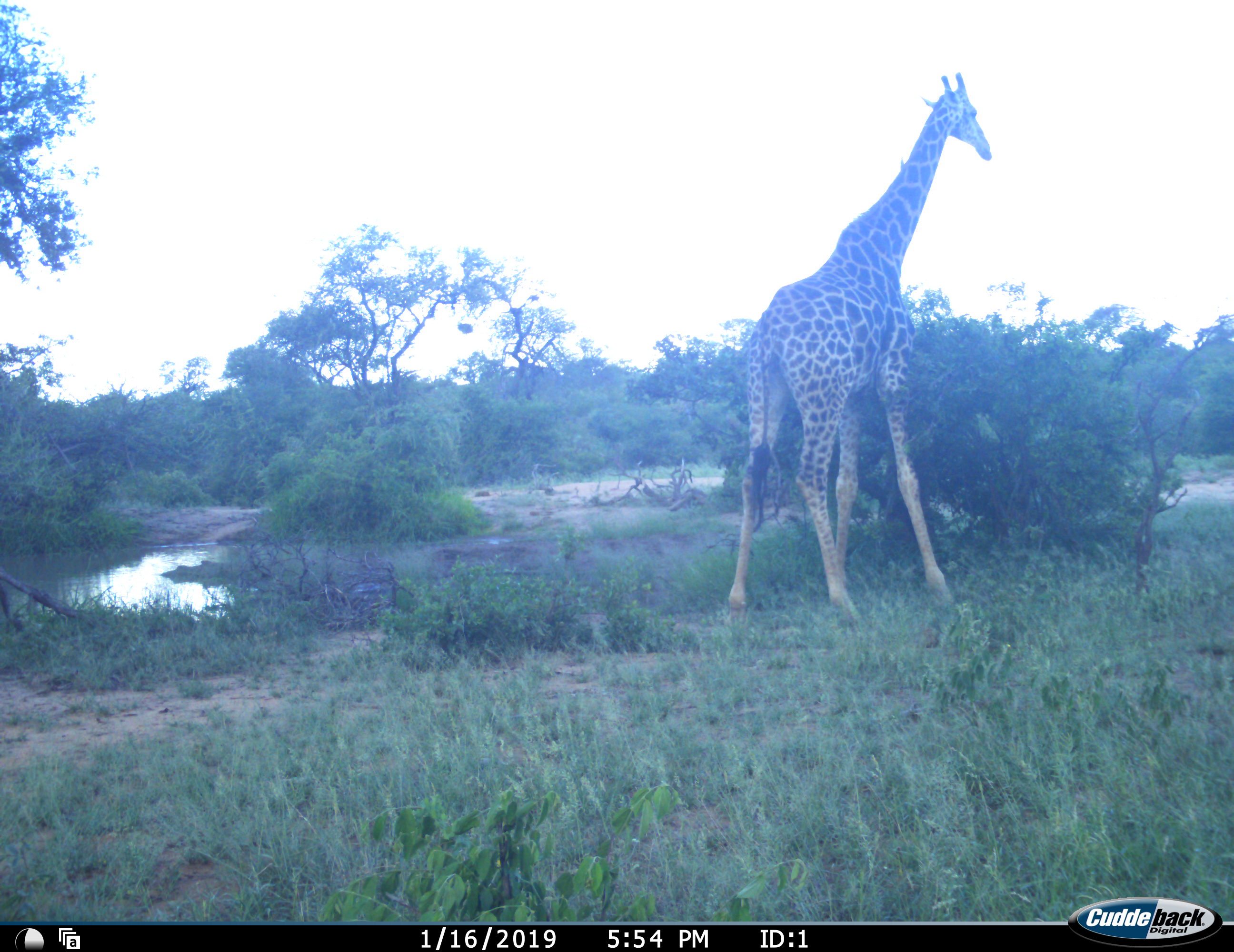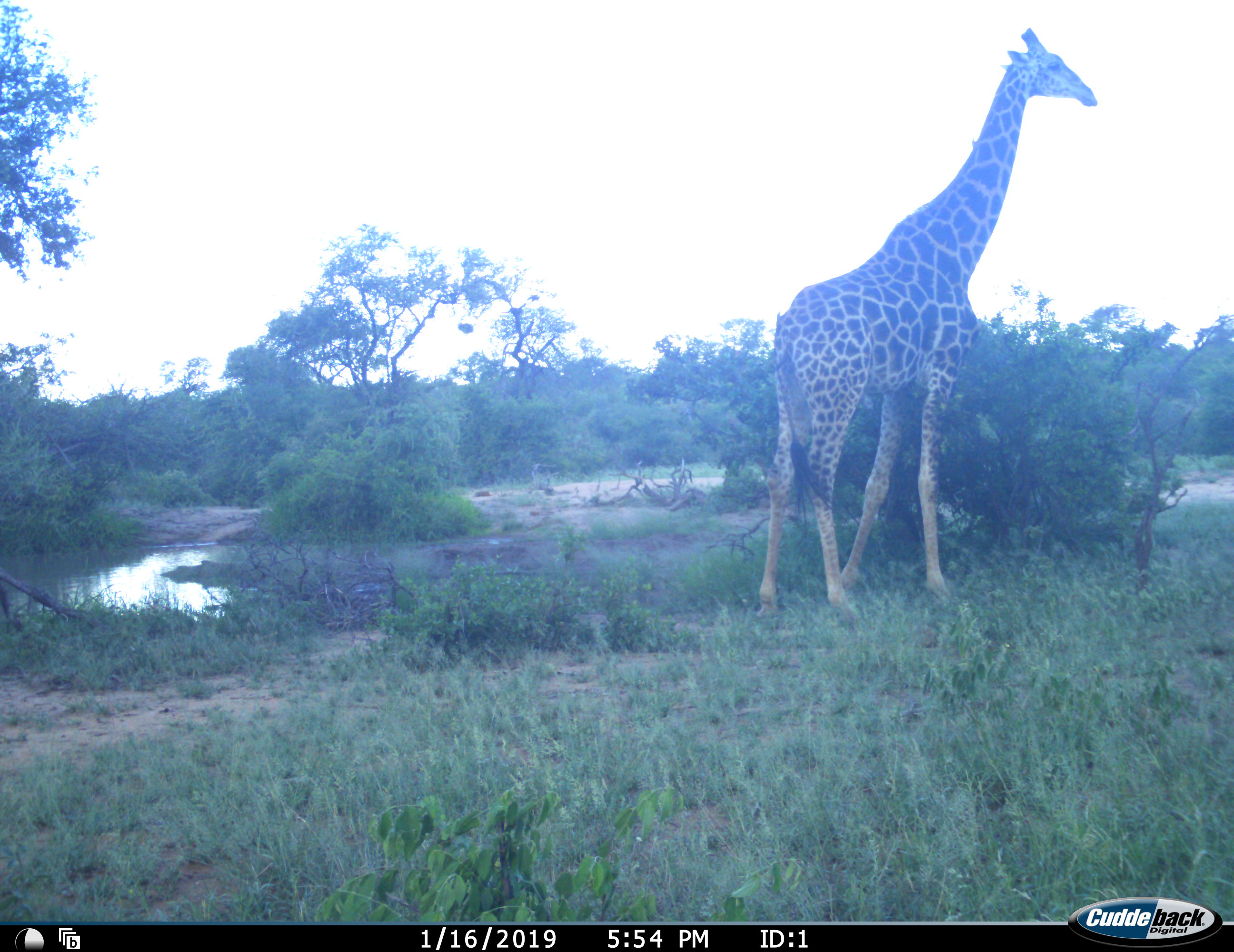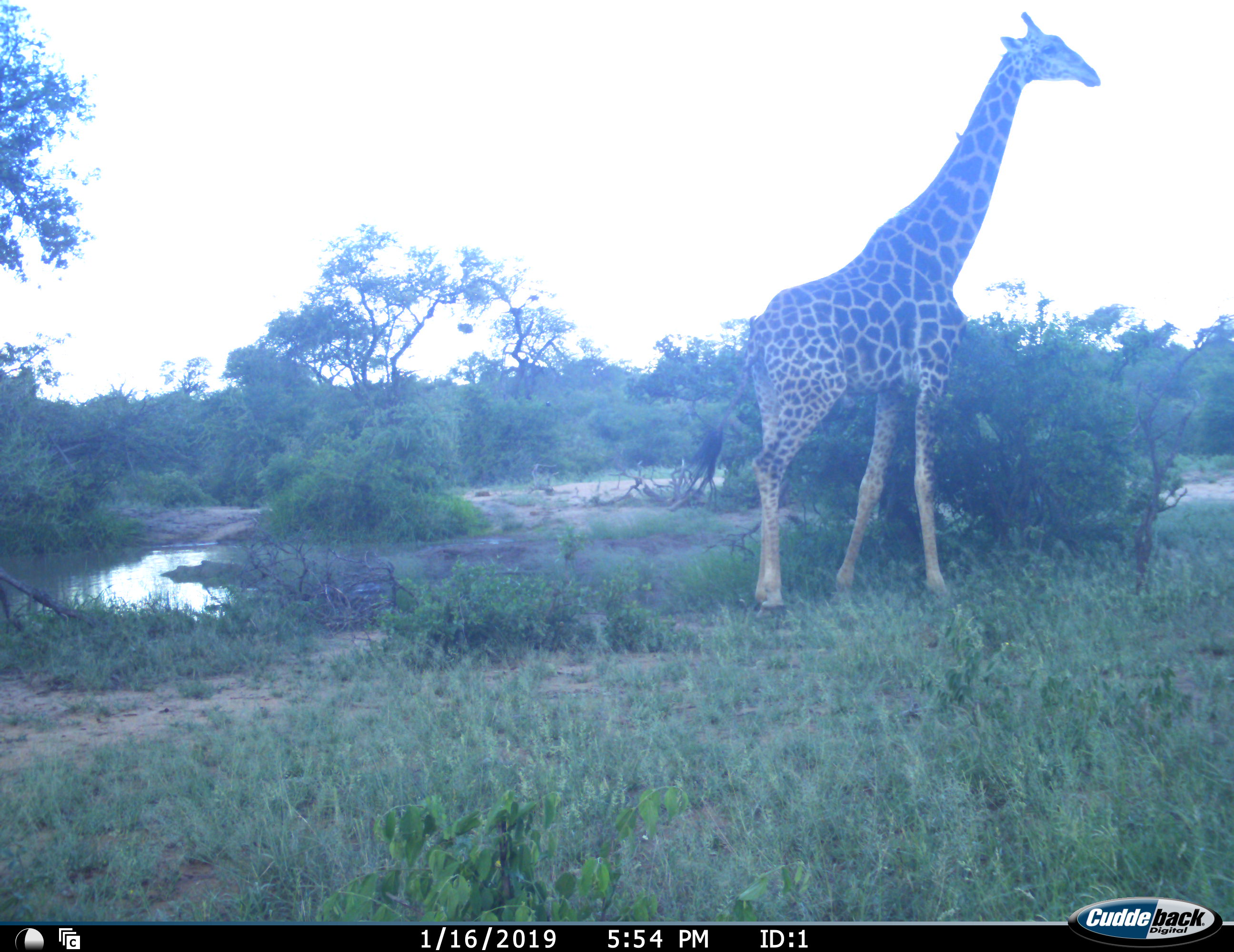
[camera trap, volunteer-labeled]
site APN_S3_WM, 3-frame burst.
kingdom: Animalia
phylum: Chordata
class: Mammalia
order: Artiodactyla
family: Giraffidae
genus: Giraffa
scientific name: Giraffa camelopardalis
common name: giraffe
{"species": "giraffe (Giraffa camelopardalis)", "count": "1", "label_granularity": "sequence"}